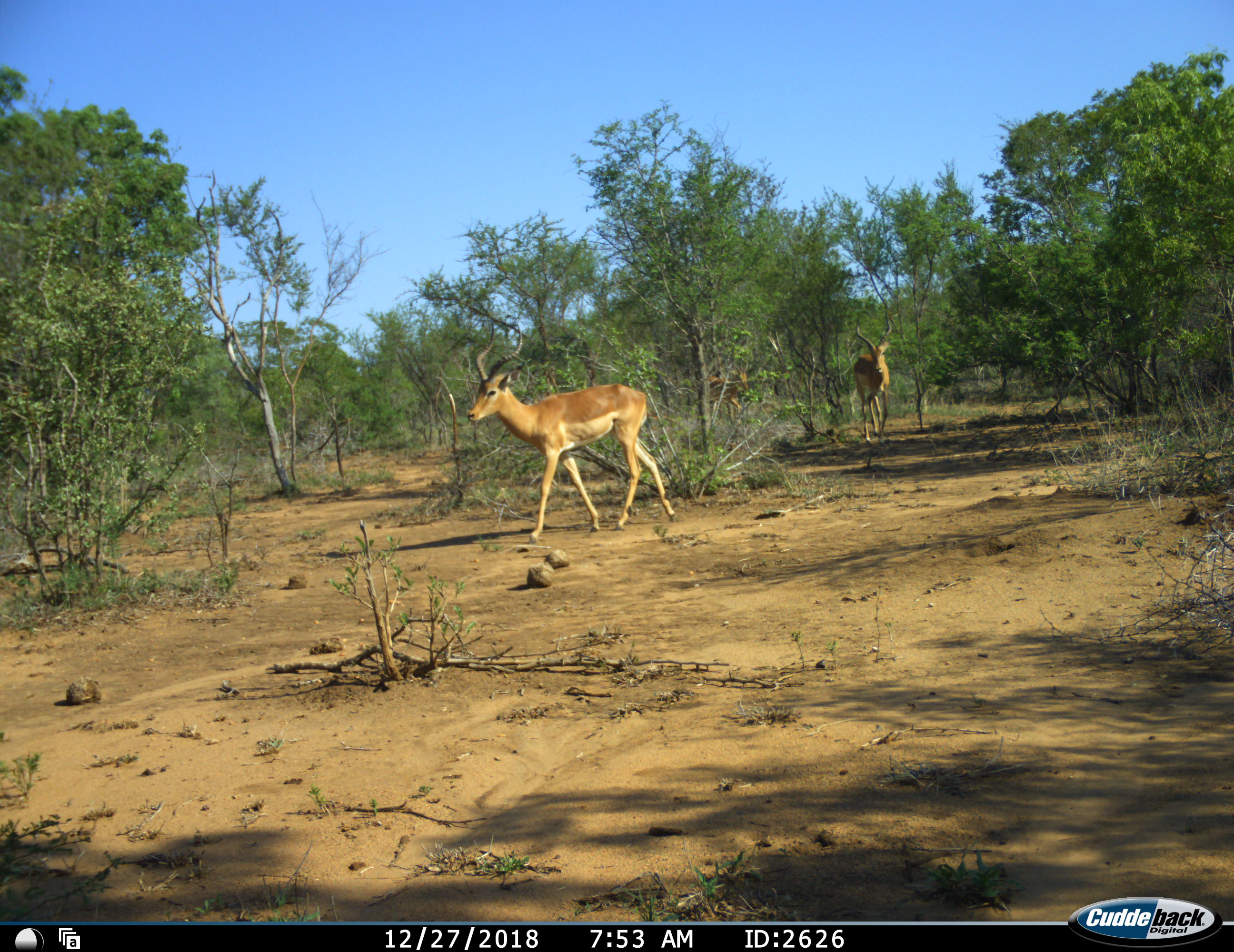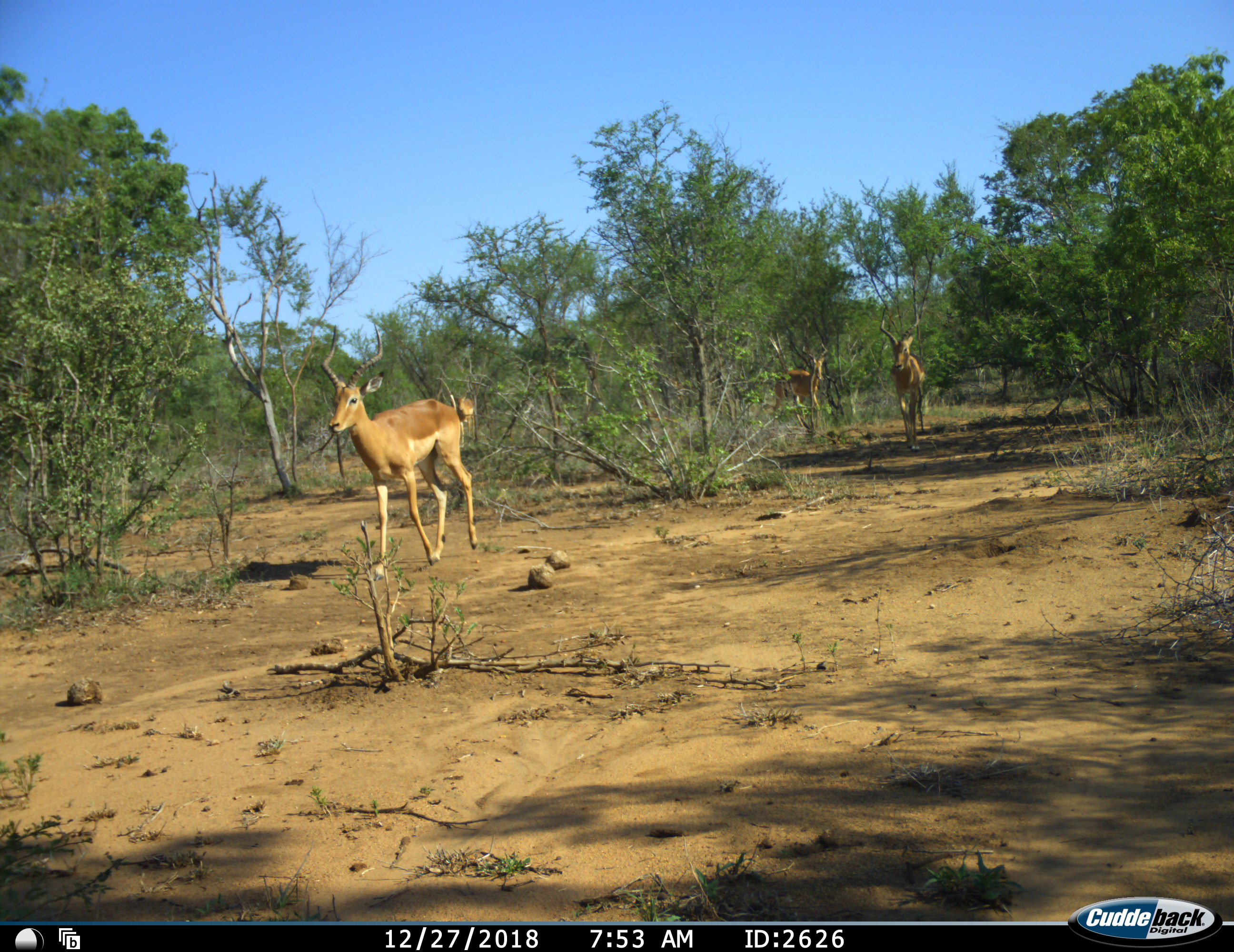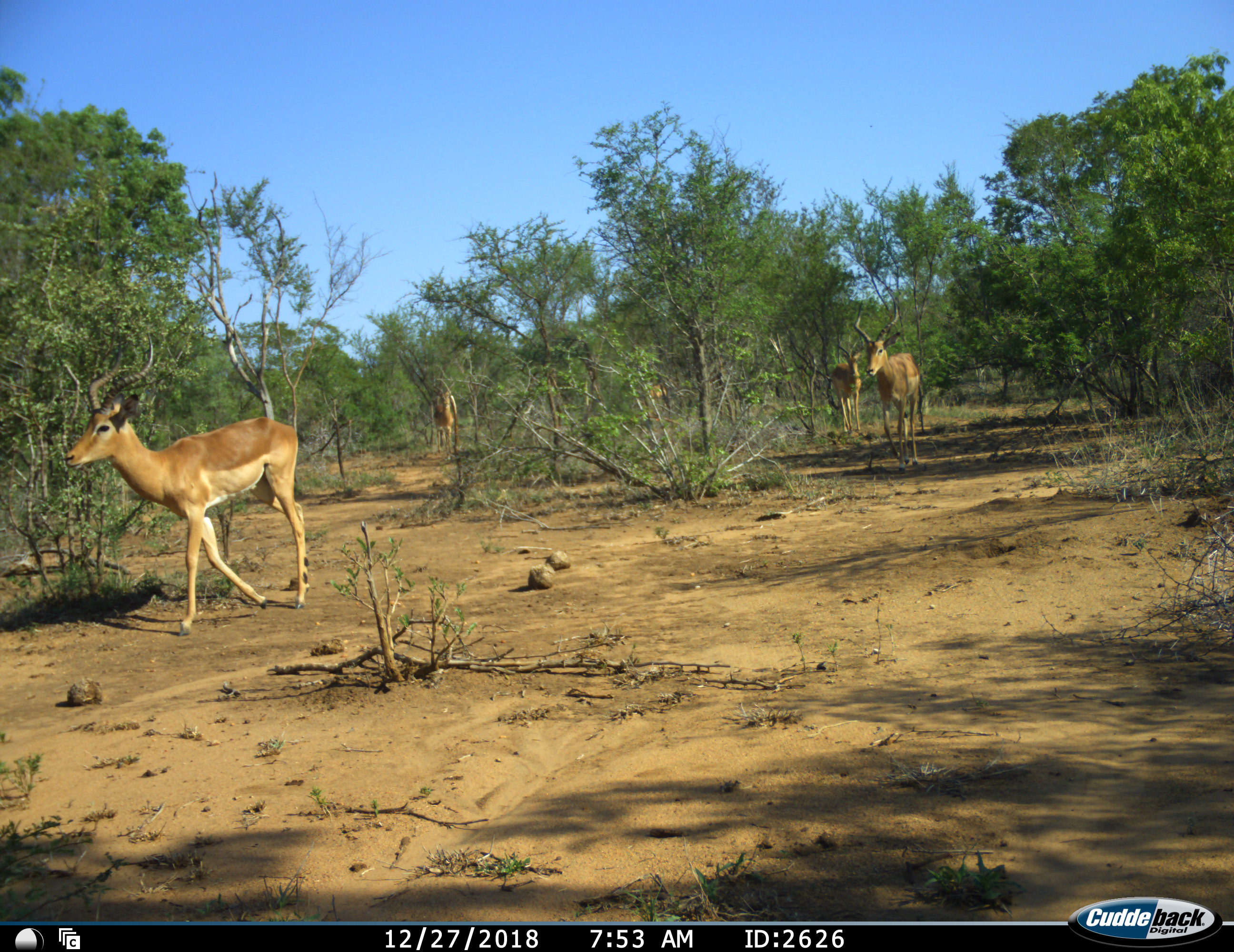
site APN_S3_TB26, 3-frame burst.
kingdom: Animalia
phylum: Chordata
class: Mammalia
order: Artiodactyla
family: Bovidae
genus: Aepyceros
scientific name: Aepyceros melampus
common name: impala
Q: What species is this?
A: Impala (Aepyceros melampus).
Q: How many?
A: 4.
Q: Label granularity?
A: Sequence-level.